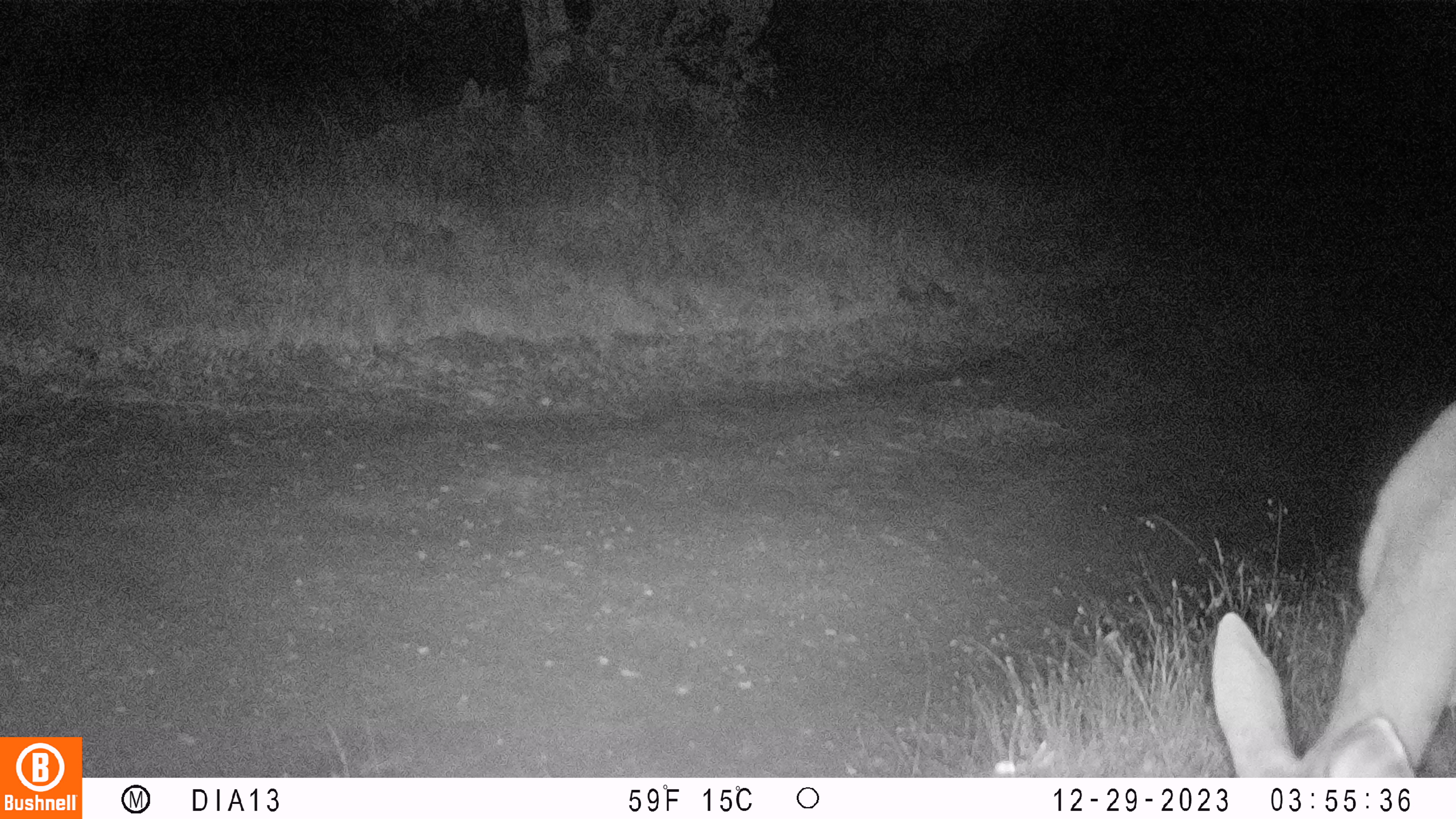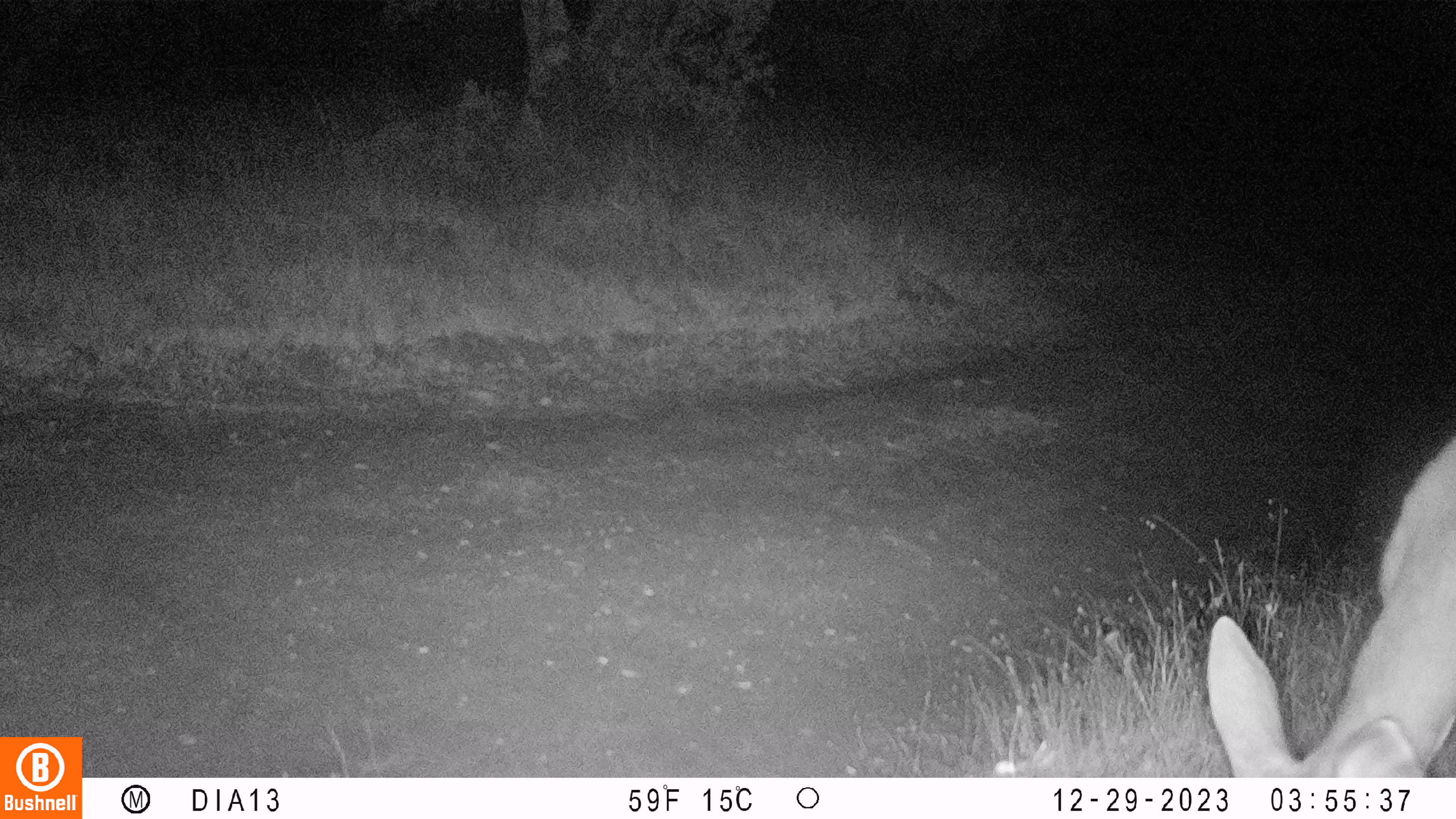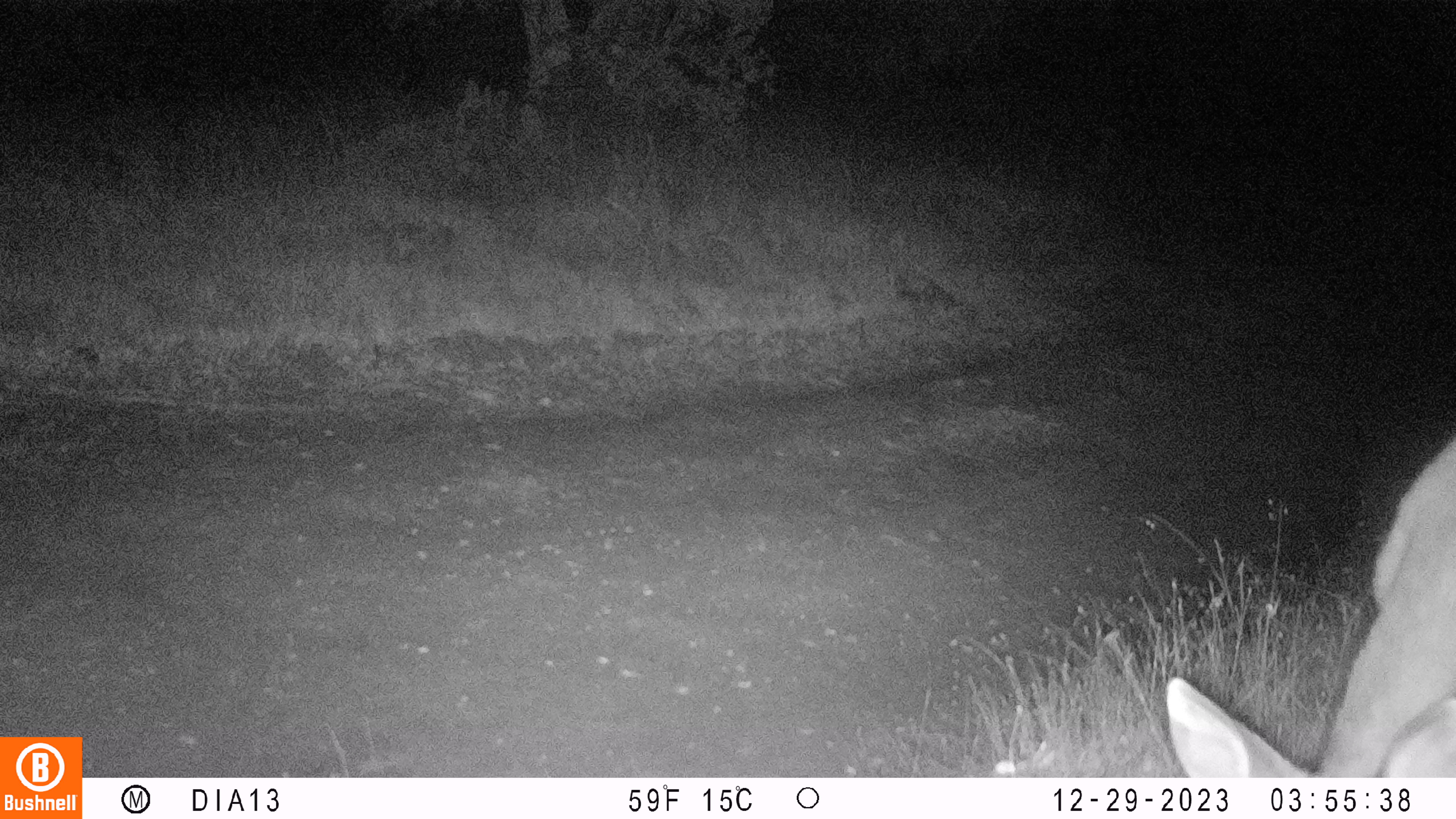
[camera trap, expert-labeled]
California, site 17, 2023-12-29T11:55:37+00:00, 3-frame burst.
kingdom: Animalia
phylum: Chordata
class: Mammalia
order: Artiodactyla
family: Cervidae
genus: Odocoileus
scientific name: Odocoileus hemionus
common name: mule deer